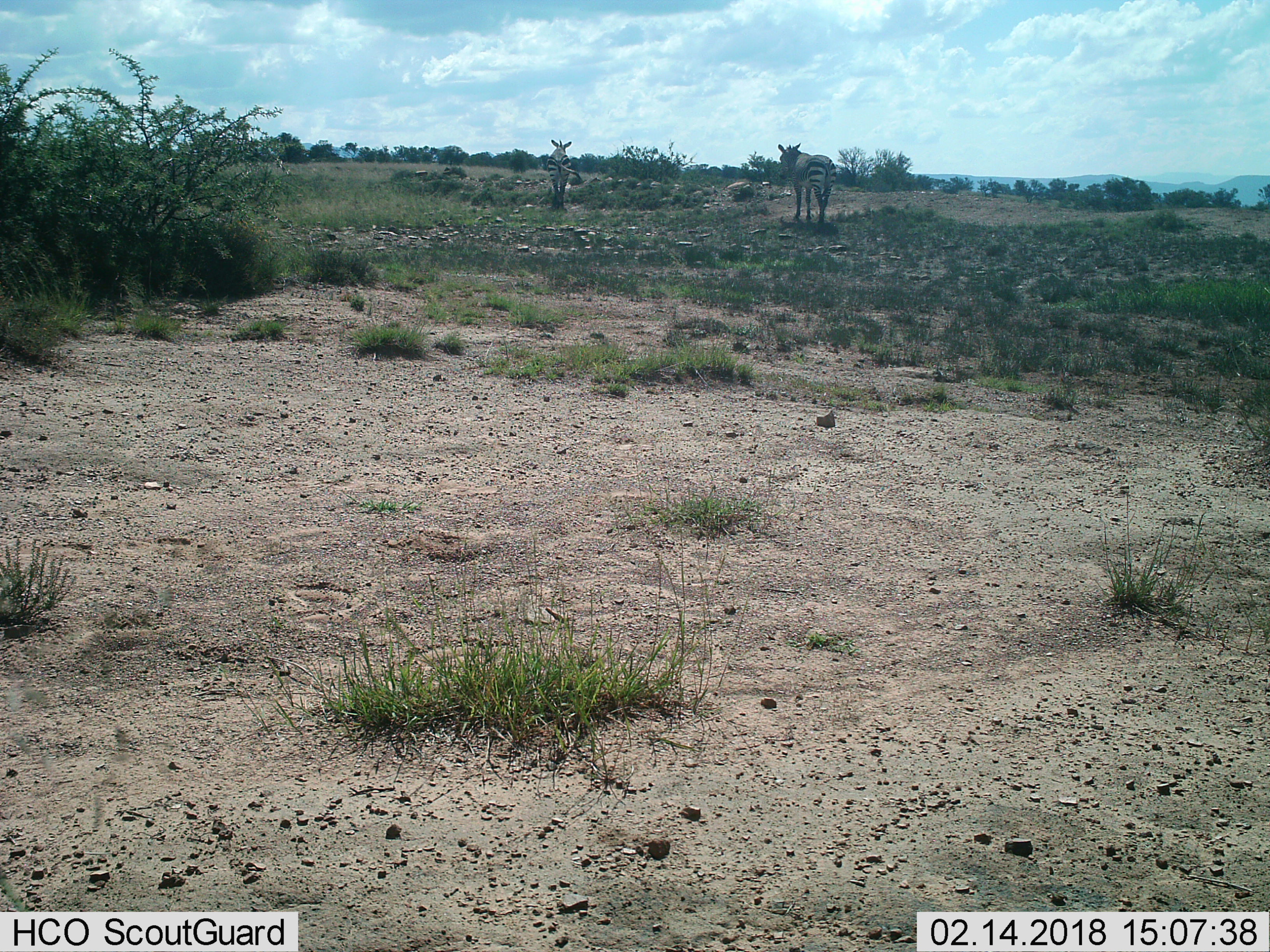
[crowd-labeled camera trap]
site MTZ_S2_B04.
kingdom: Animalia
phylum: Chordata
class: Mammalia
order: Perissodactyla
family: Equidae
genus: Equus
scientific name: Equus zebra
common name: mountain zebra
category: zebramountain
Zebramountain (mountain zebra) (Equus zebra), count 2. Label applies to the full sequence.